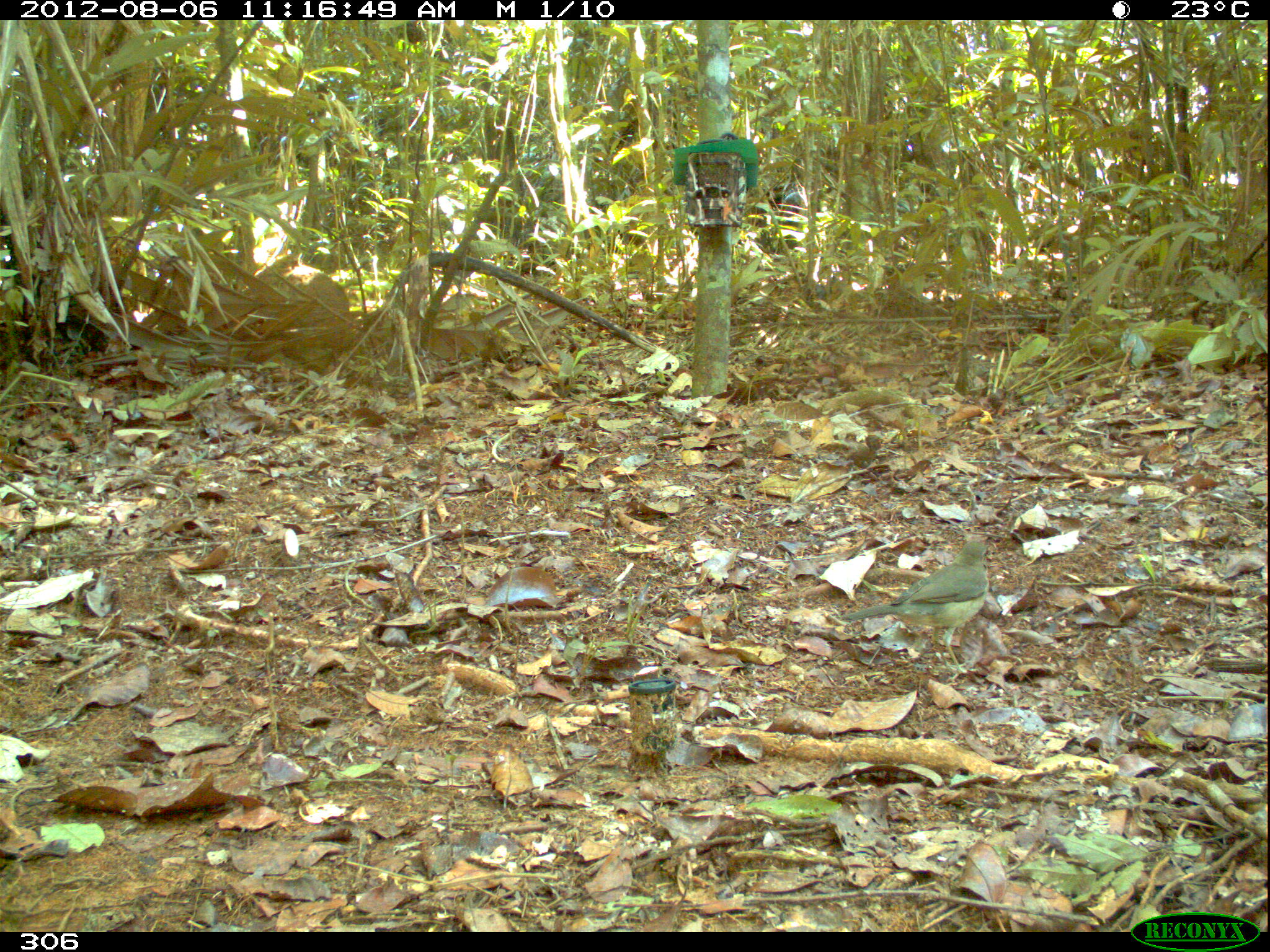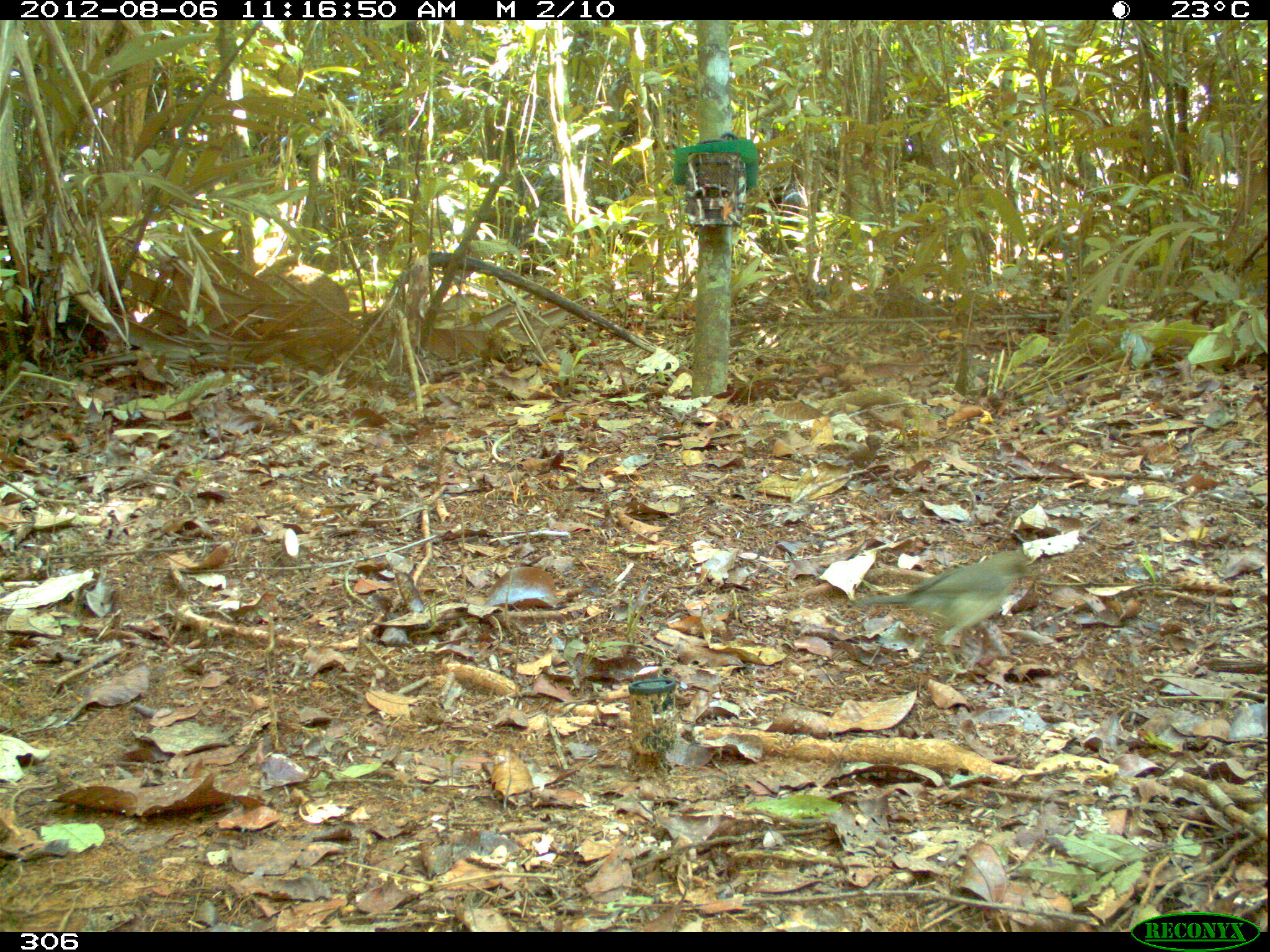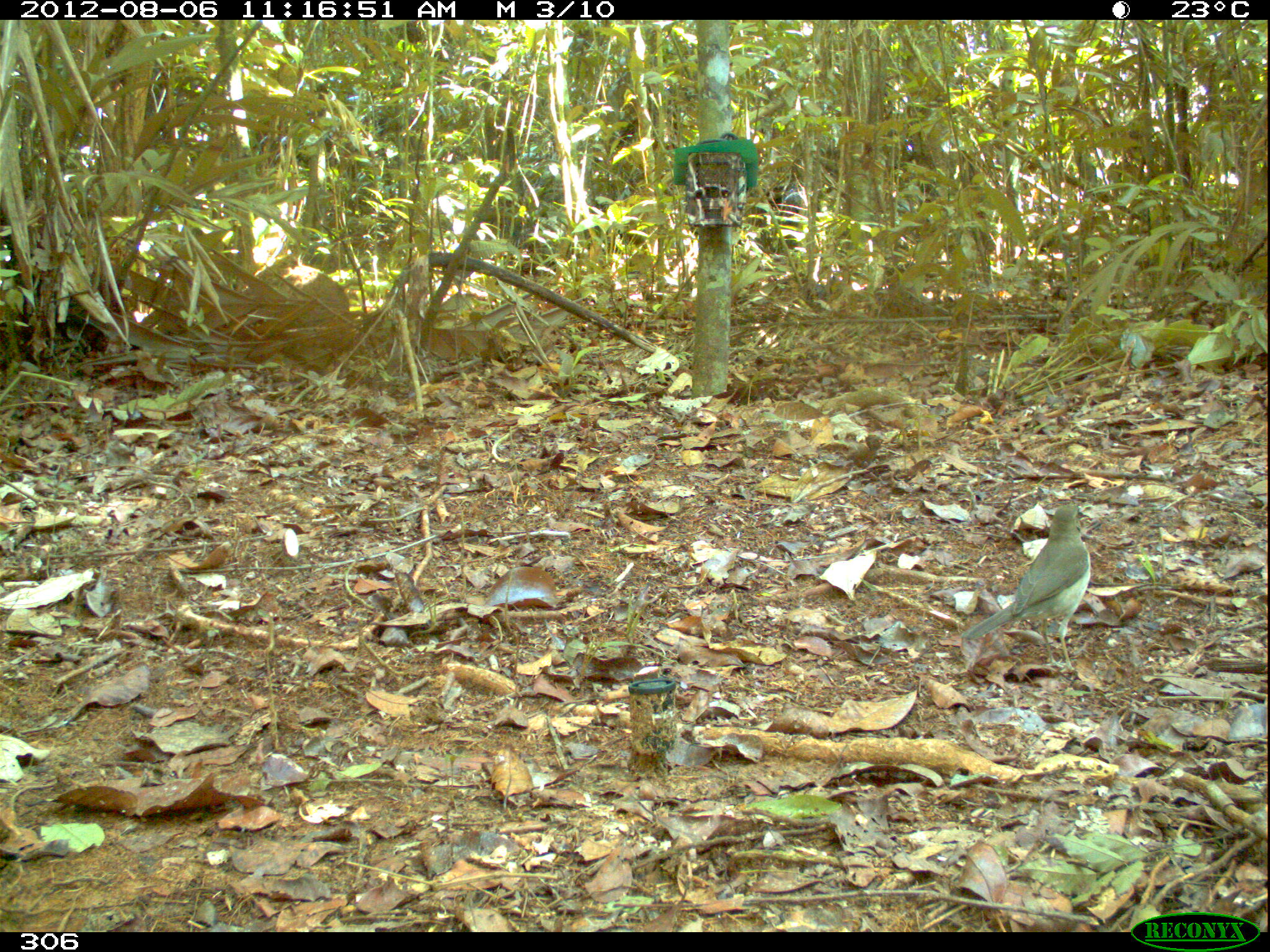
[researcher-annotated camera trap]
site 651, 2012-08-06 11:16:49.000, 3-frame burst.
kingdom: Animalia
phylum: Chordata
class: Aves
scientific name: Aves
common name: bird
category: unknown bird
Unknown bird (bird) (Aves).